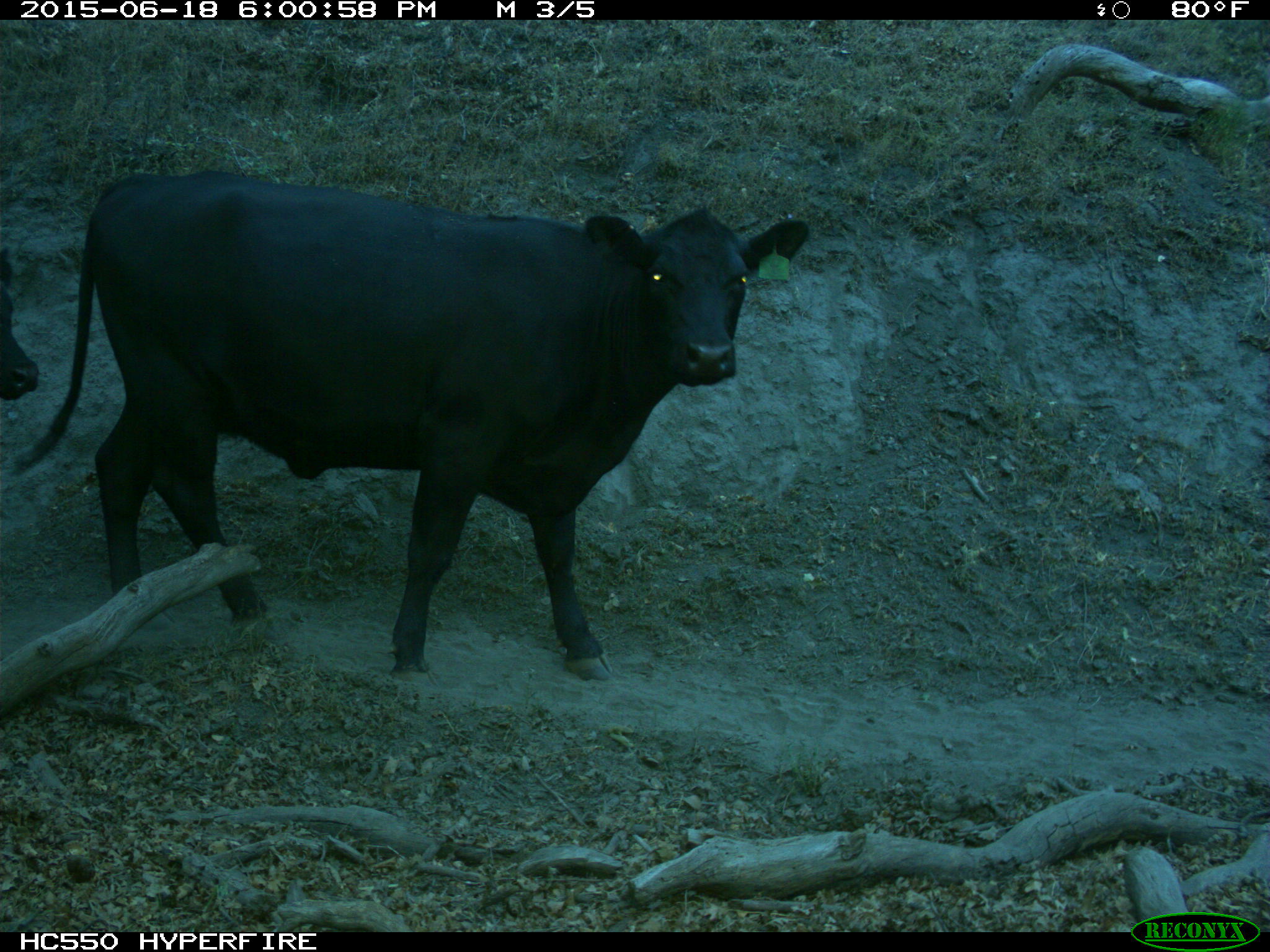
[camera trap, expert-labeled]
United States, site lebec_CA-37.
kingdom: Animalia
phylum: Chordata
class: Mammalia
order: Artiodactyla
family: Bovidae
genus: Bos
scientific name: Bos taurus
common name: domestic cow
Bos taurus (domestic cow).